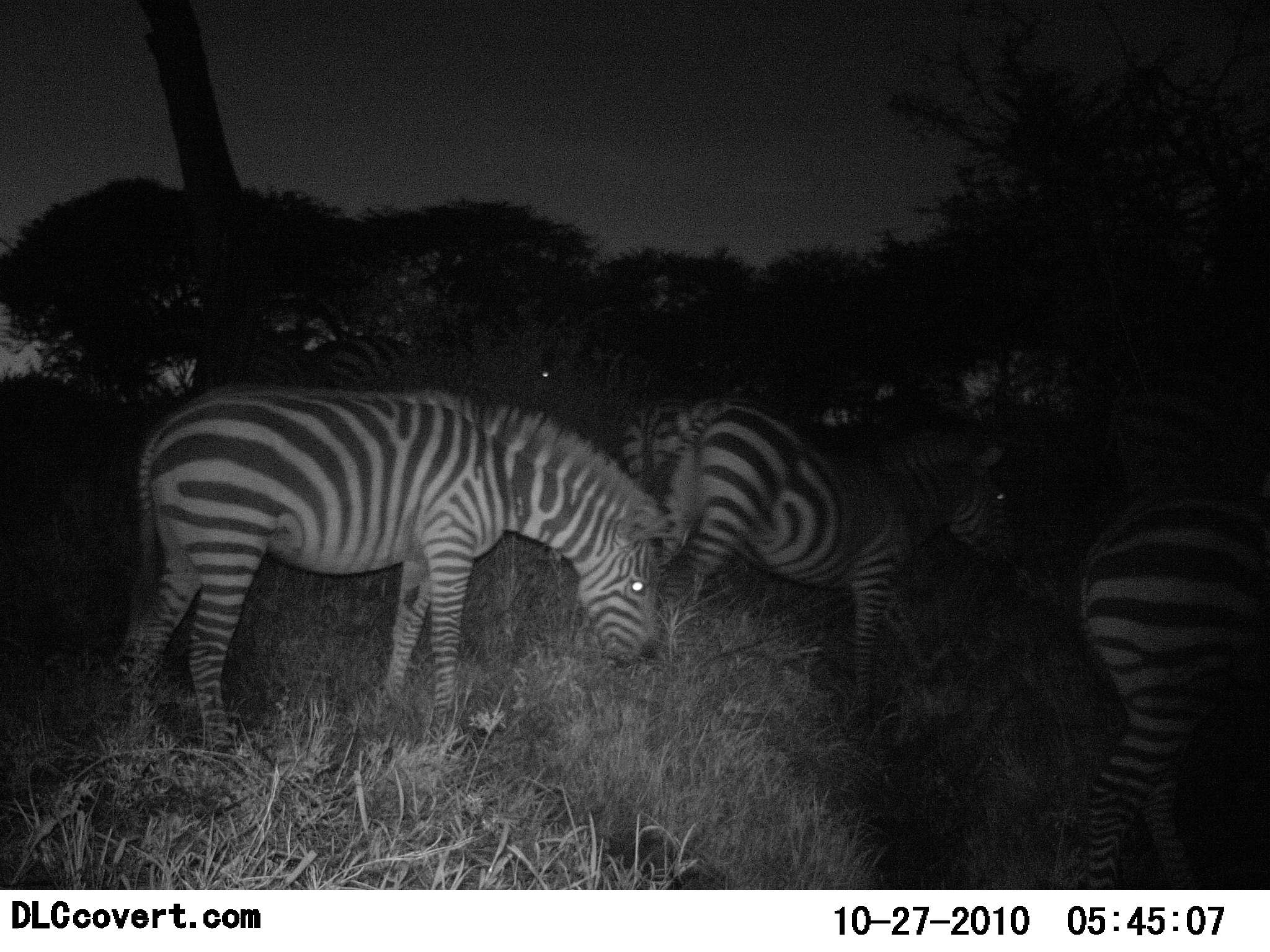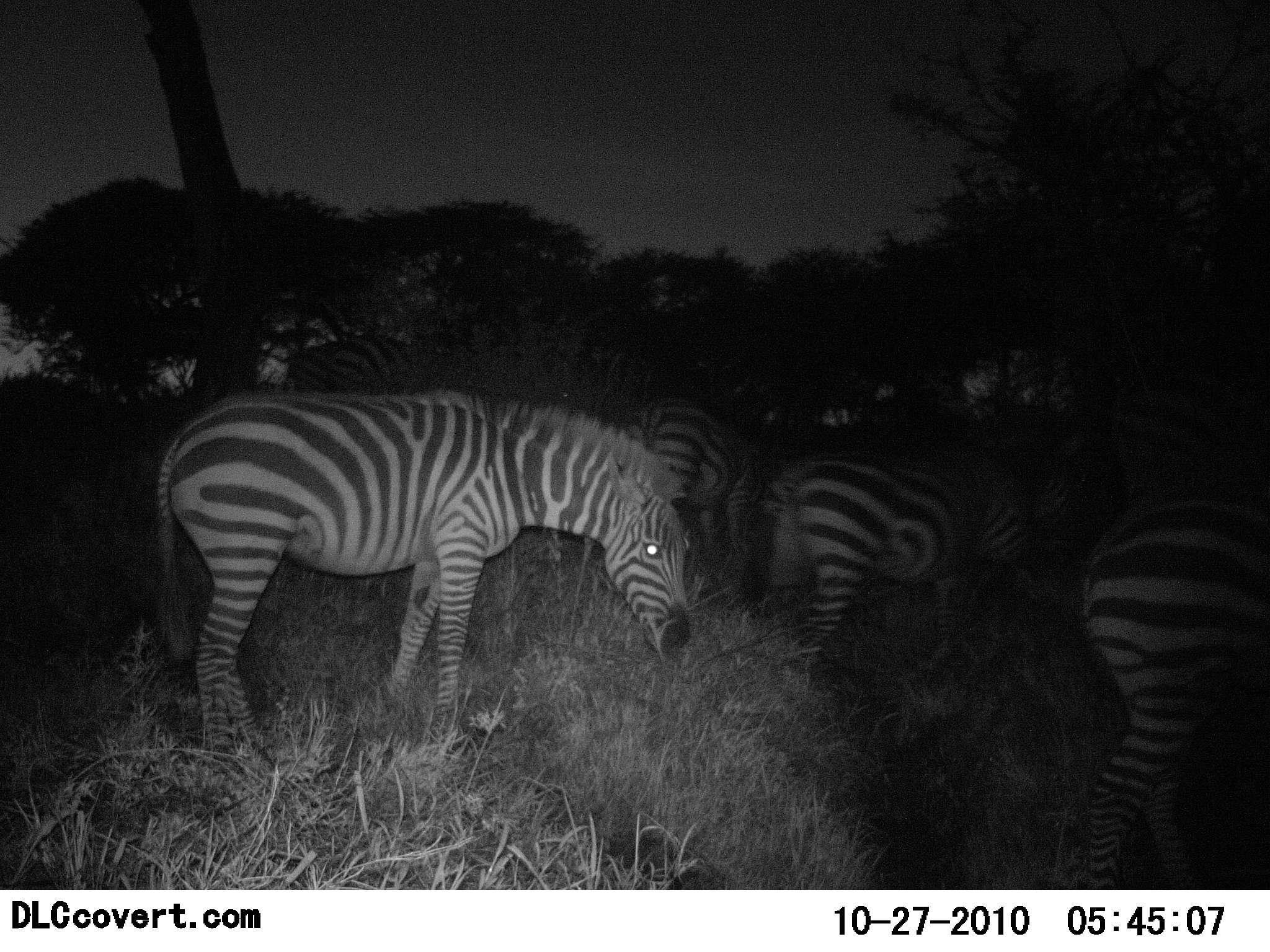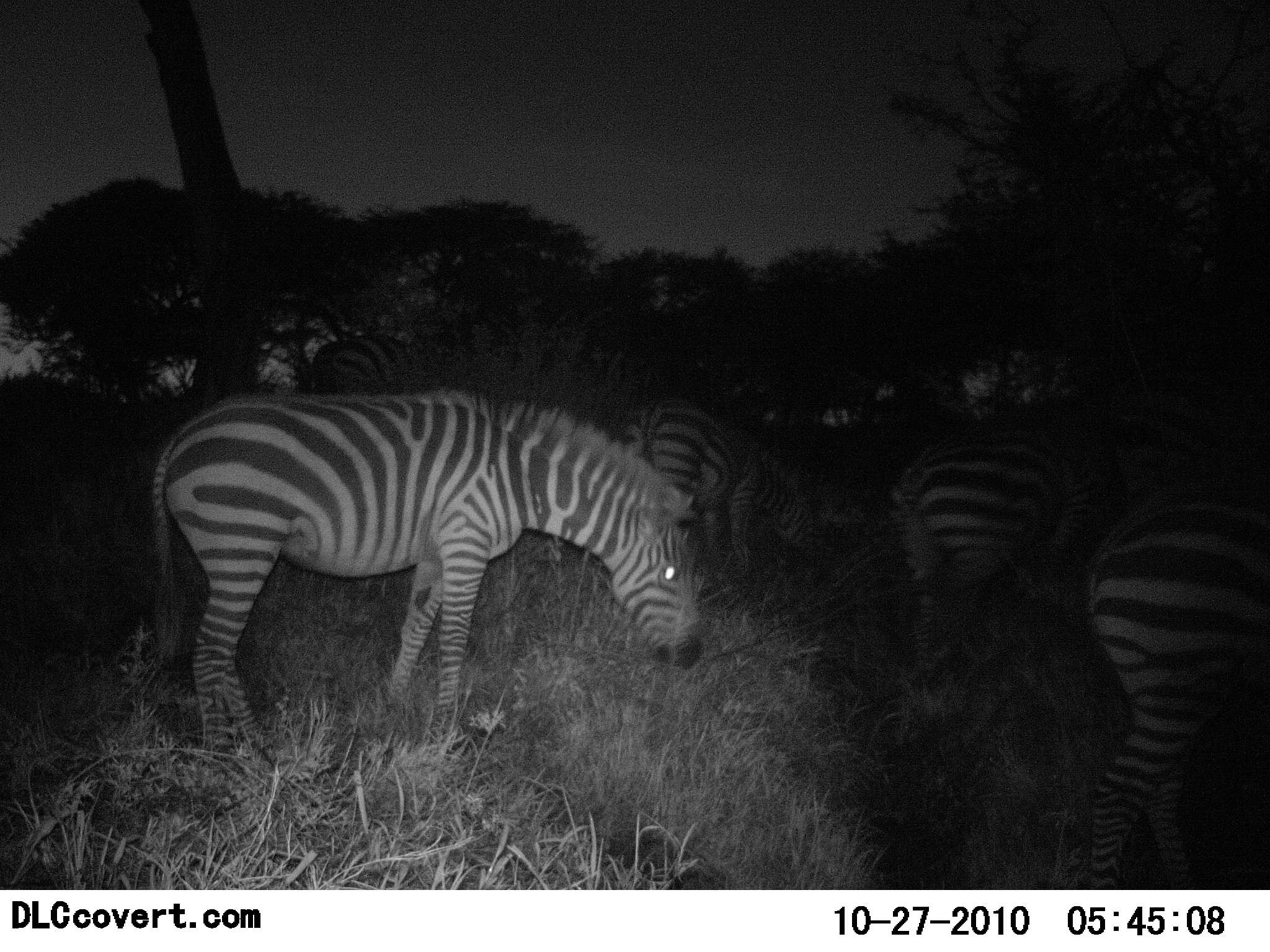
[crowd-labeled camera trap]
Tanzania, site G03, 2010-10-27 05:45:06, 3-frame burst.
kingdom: Animalia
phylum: Chordata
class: Mammalia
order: Perissodactyla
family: Equidae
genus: Equus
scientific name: Equus quagga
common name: plains zebra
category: zebra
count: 5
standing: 60%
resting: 0%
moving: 67%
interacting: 0%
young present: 0%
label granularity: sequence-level